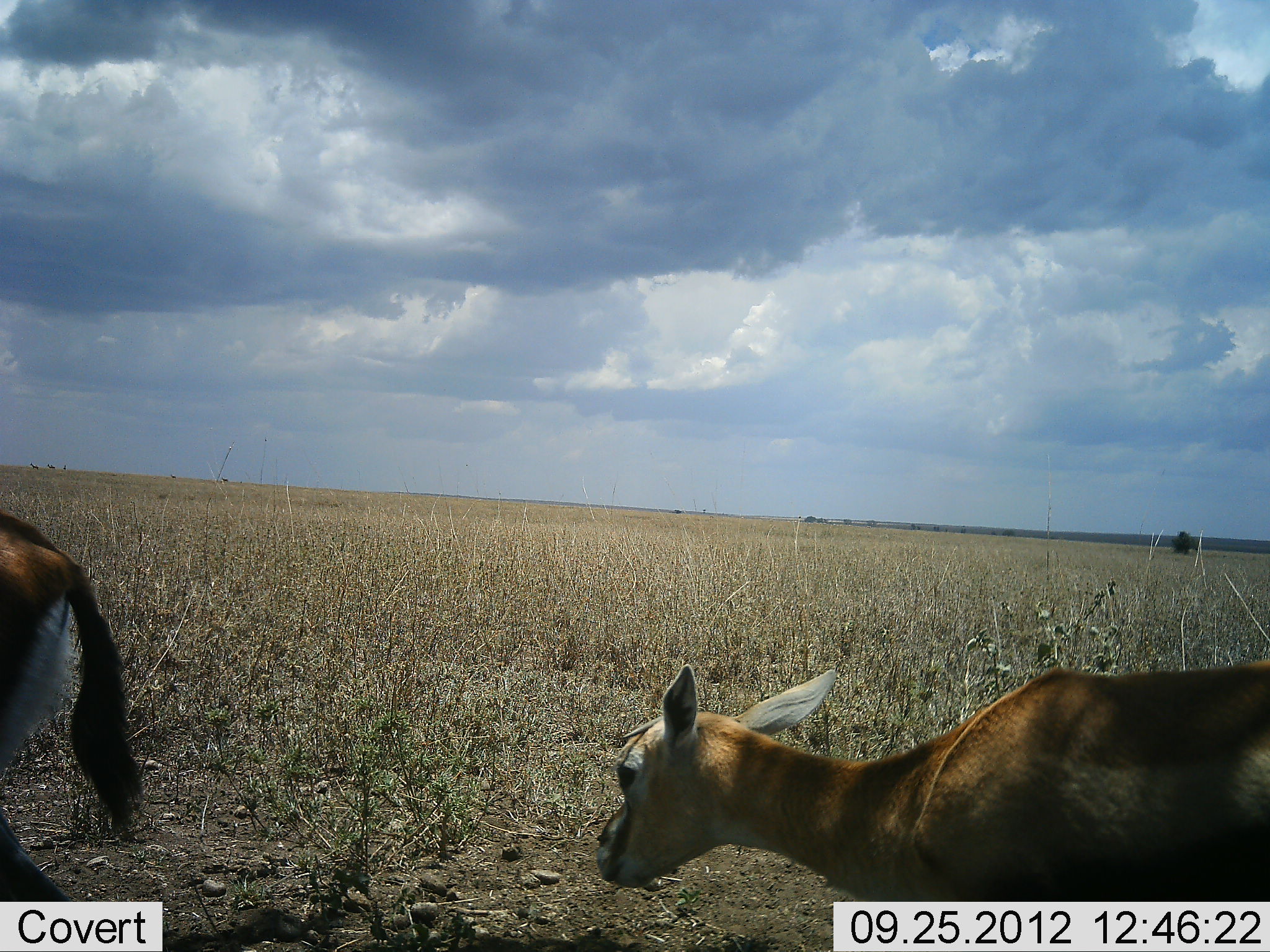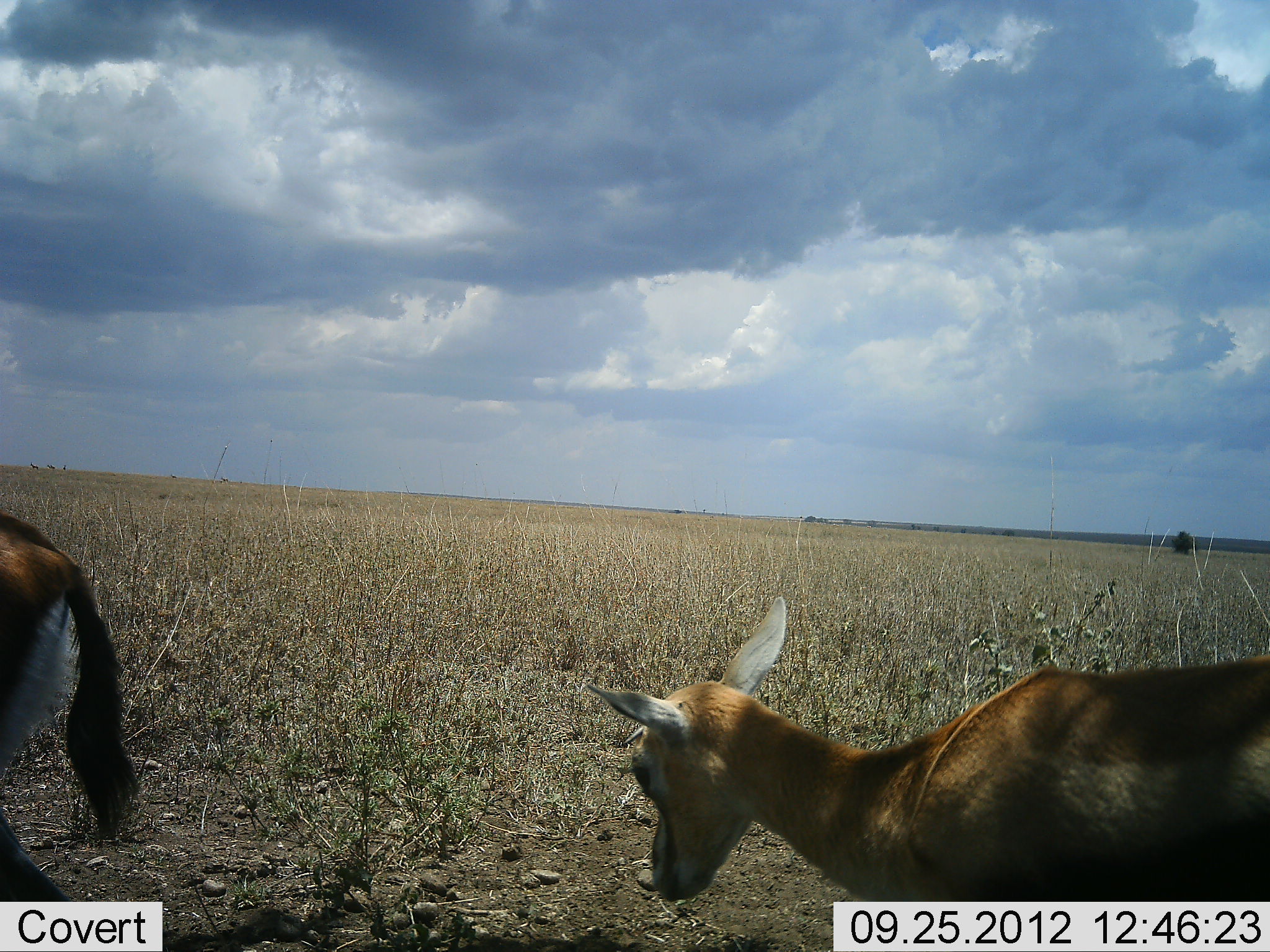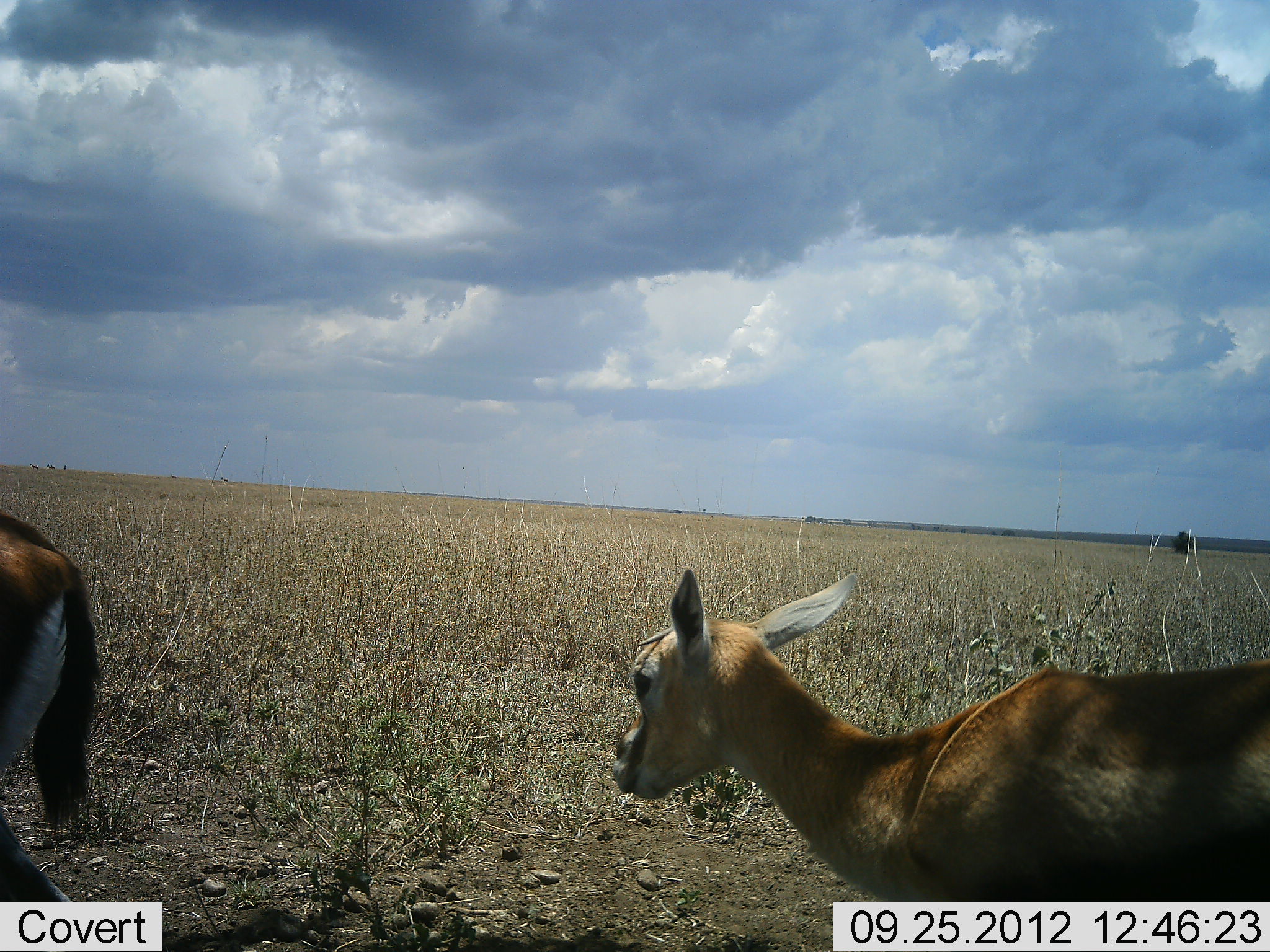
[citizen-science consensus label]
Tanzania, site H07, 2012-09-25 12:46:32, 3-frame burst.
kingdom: Animalia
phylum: Chordata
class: Mammalia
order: Artiodactyla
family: Bovidae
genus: Eudorcas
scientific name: Eudorcas thomsonii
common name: thomson's gazelle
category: gazellethomsons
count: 2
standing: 60%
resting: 0%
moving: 40%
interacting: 0%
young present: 20%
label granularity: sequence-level